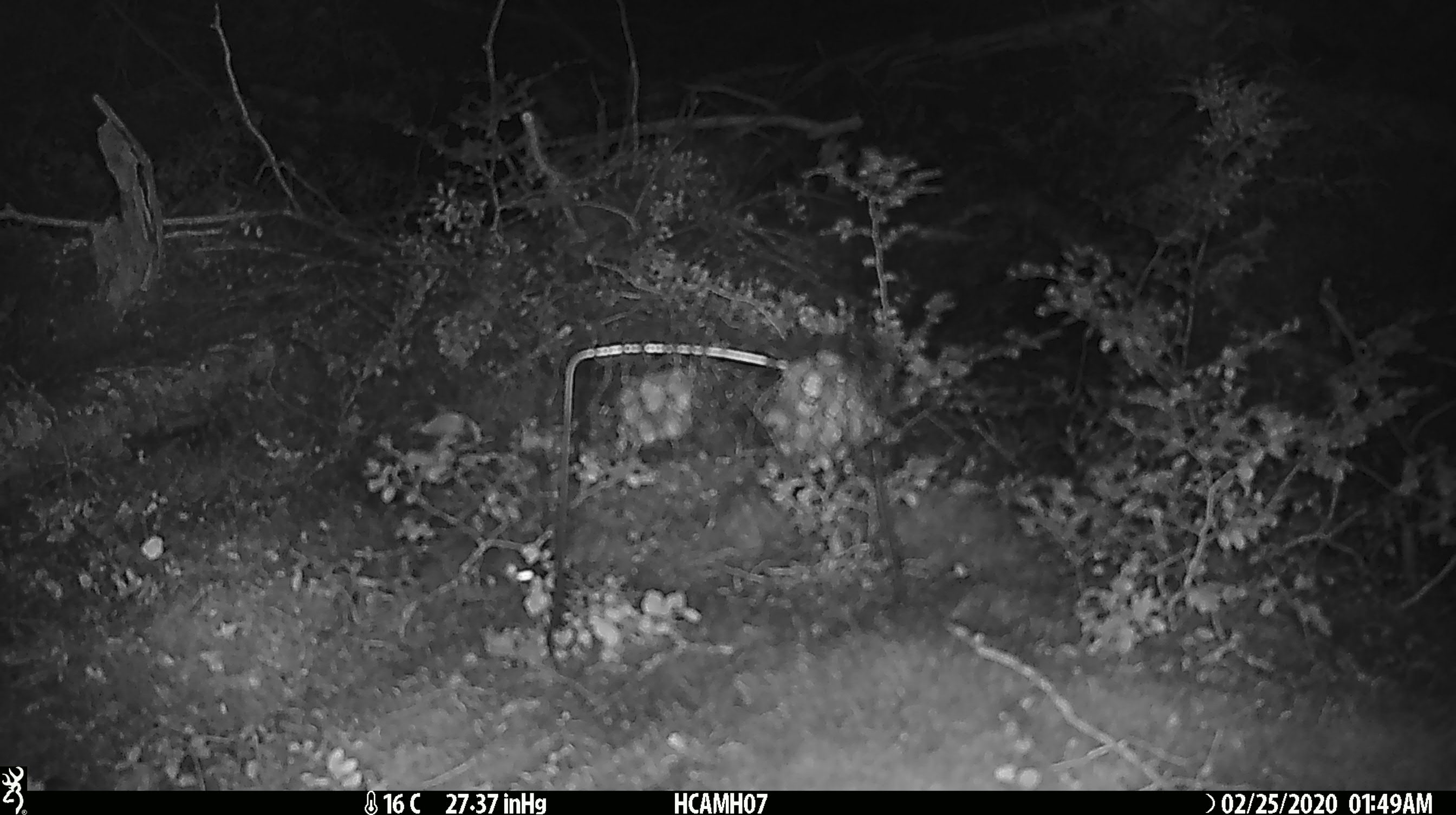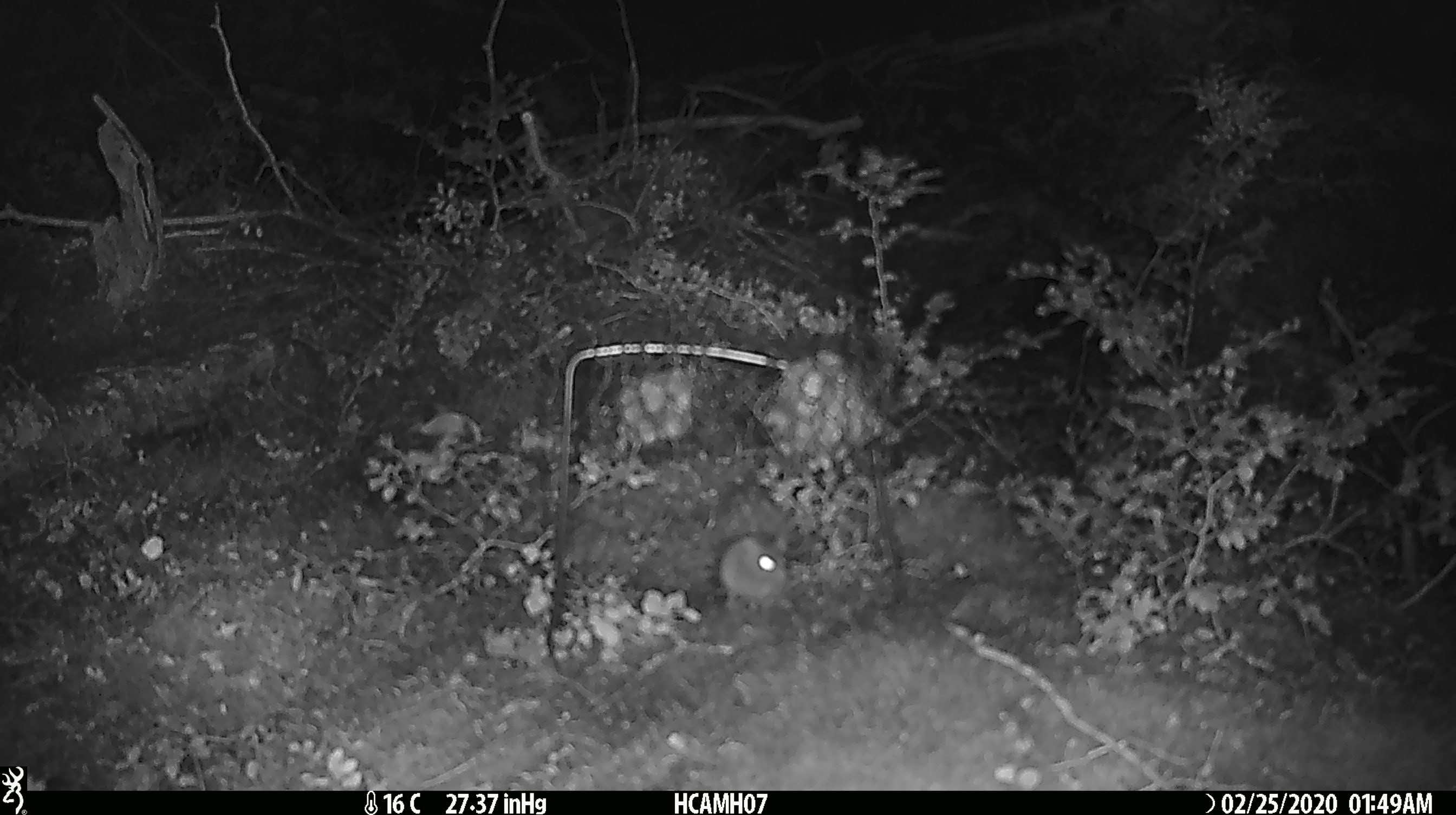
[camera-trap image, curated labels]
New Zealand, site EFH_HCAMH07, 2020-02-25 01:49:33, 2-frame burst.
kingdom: Animalia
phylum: Chordata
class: Mammalia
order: Rodentia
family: Muridae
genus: Mus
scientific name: Mus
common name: mouse